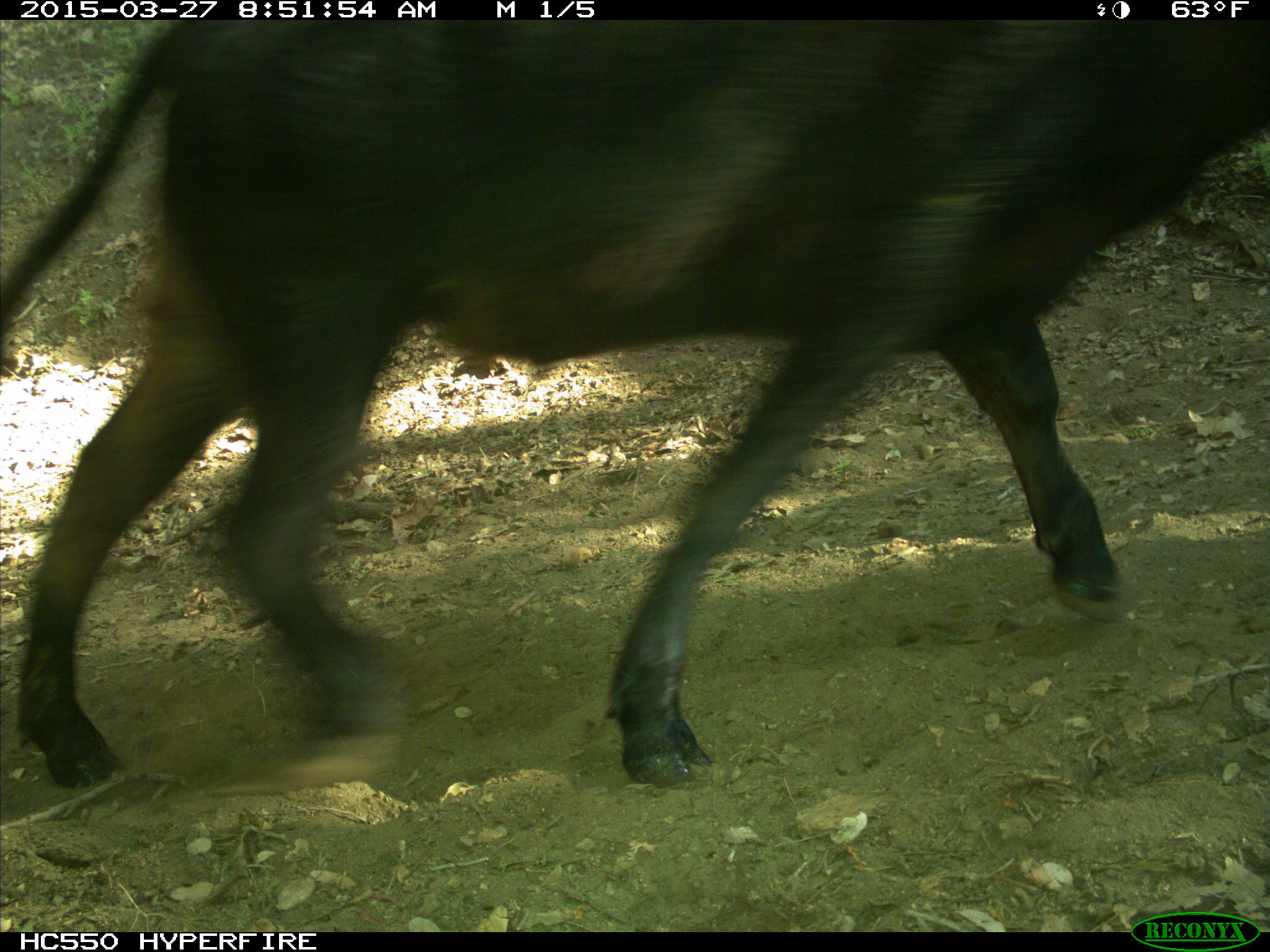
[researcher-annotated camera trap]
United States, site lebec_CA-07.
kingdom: Animalia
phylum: Chordata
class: Mammalia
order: Artiodactyla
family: Bovidae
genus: Bos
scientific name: Bos taurus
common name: domestic cow